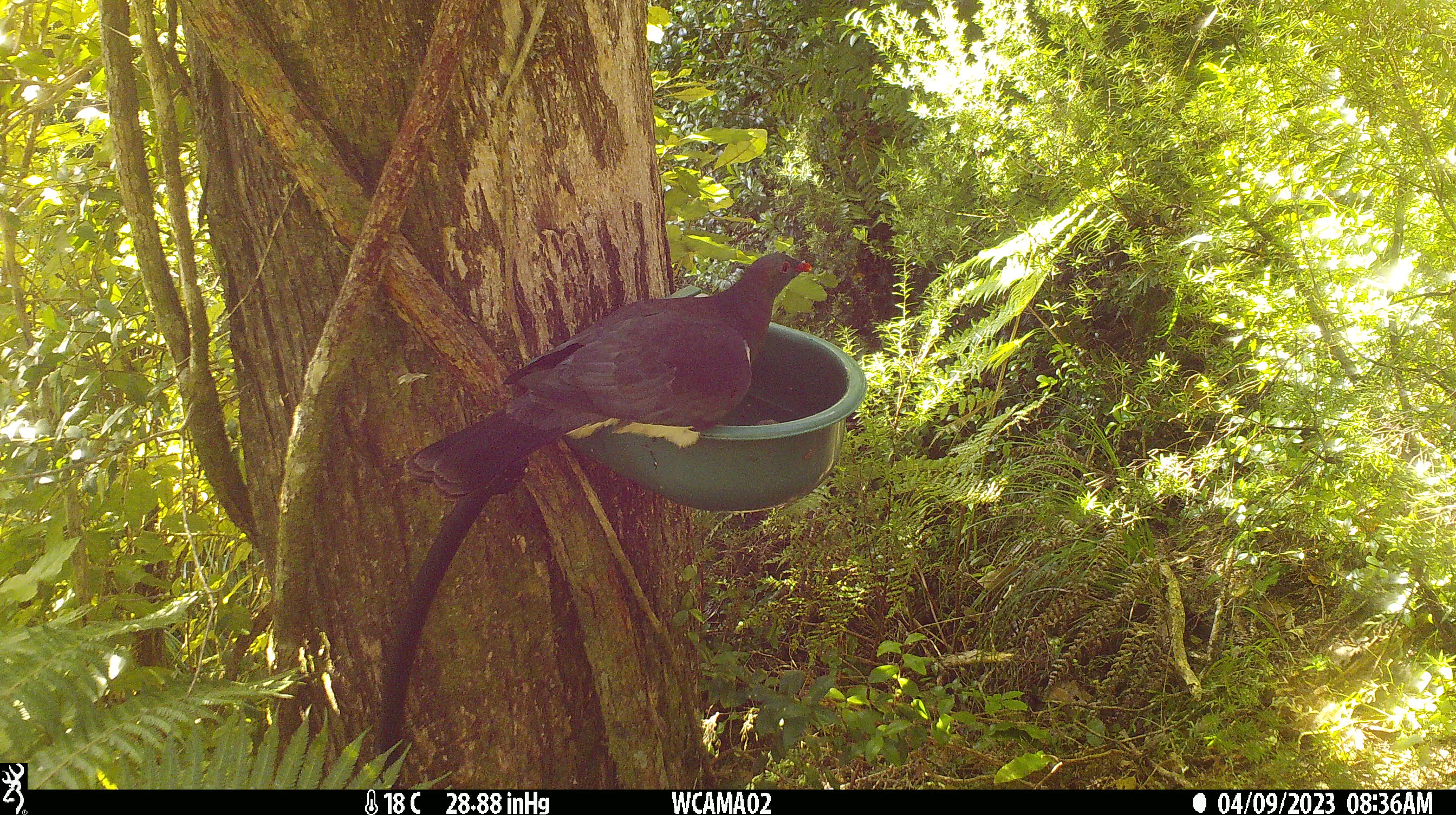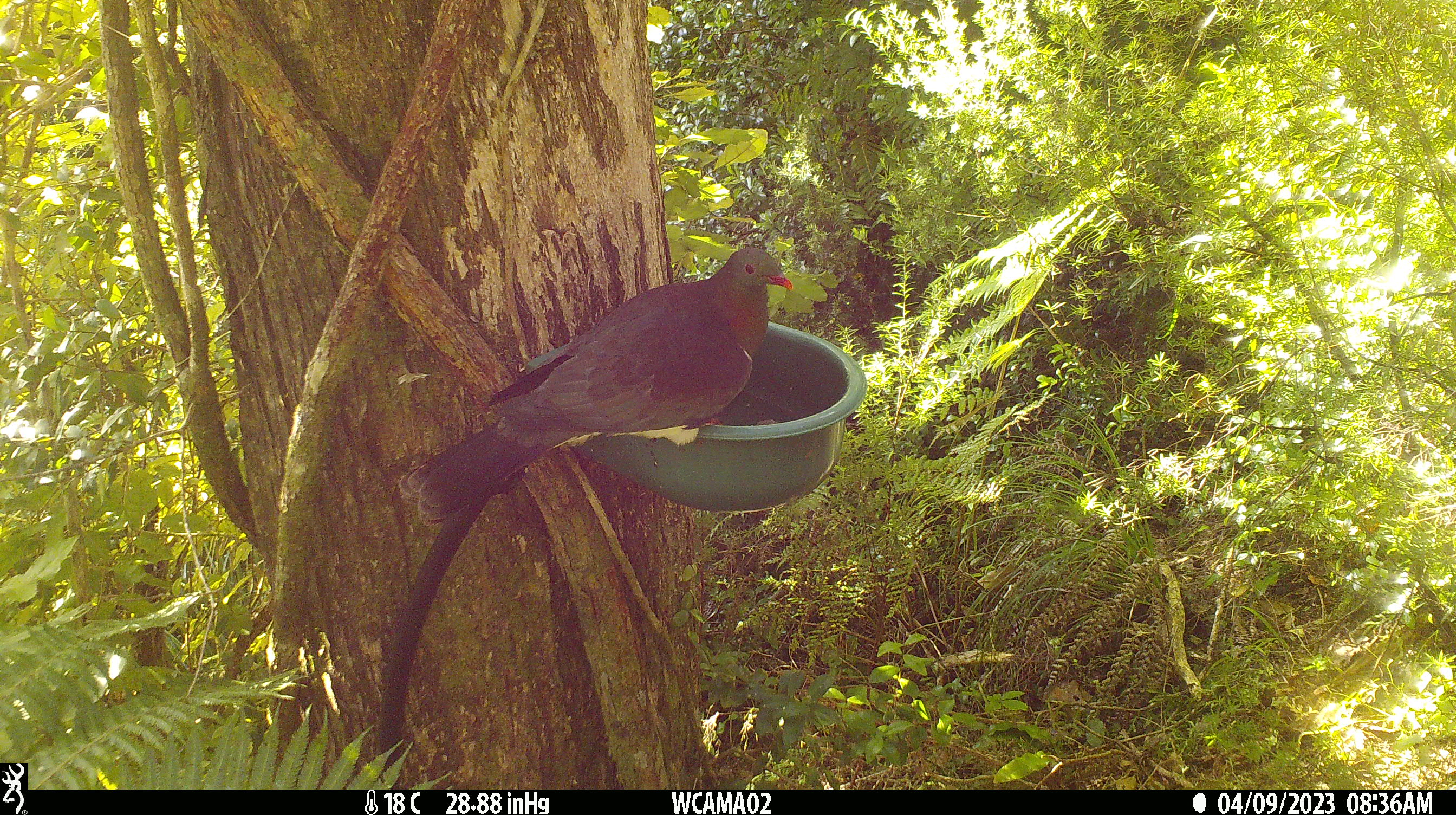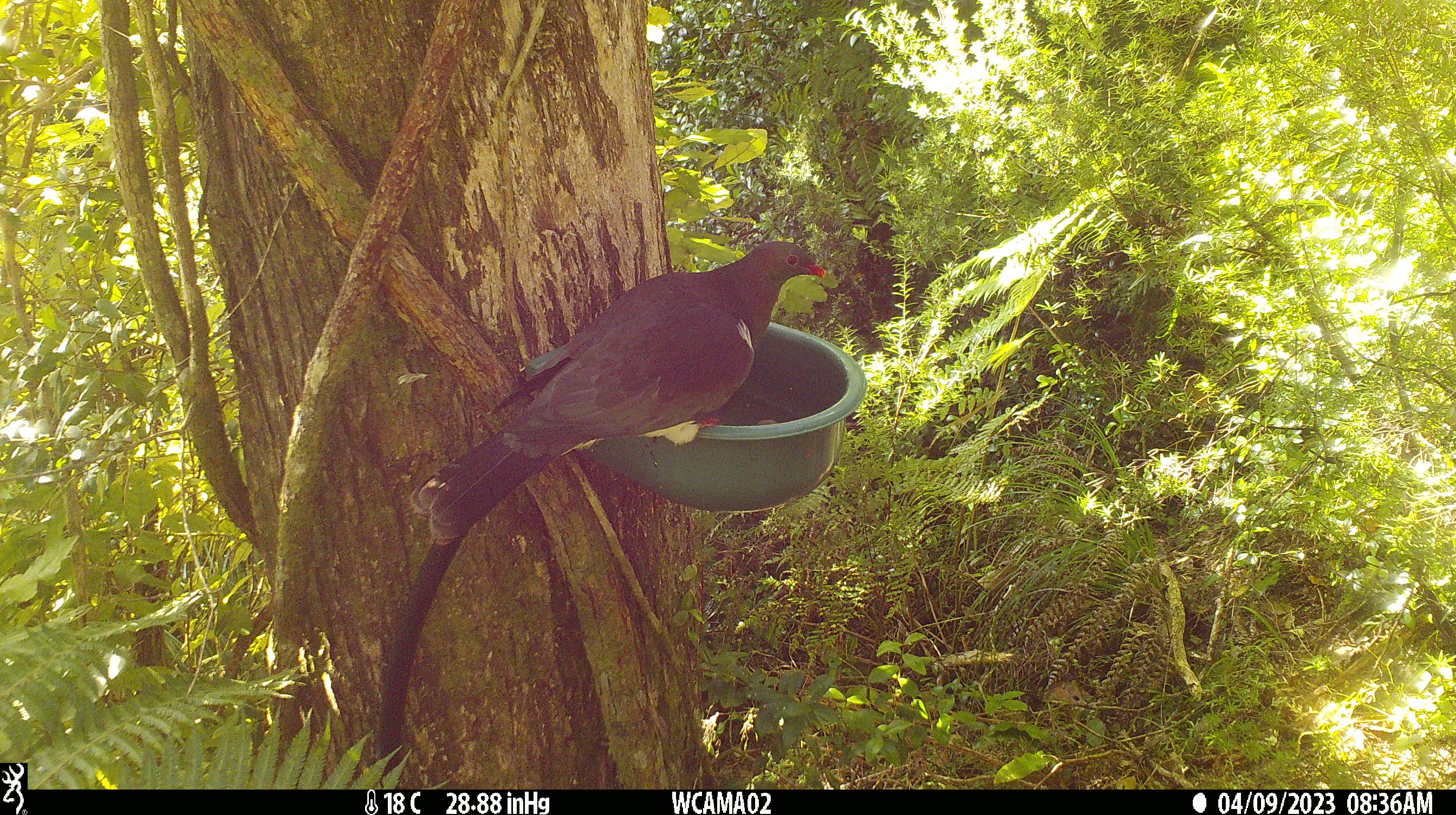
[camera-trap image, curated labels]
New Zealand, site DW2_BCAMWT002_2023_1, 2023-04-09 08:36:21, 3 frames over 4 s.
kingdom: Animalia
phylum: Chordata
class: Aves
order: Columbiformes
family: Columbidae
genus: Hemiphaga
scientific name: Hemiphaga novaeseelandiae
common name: new zealand pigeon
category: kereru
Kereru (new zealand pigeon) (Hemiphaga novaeseelandiae).